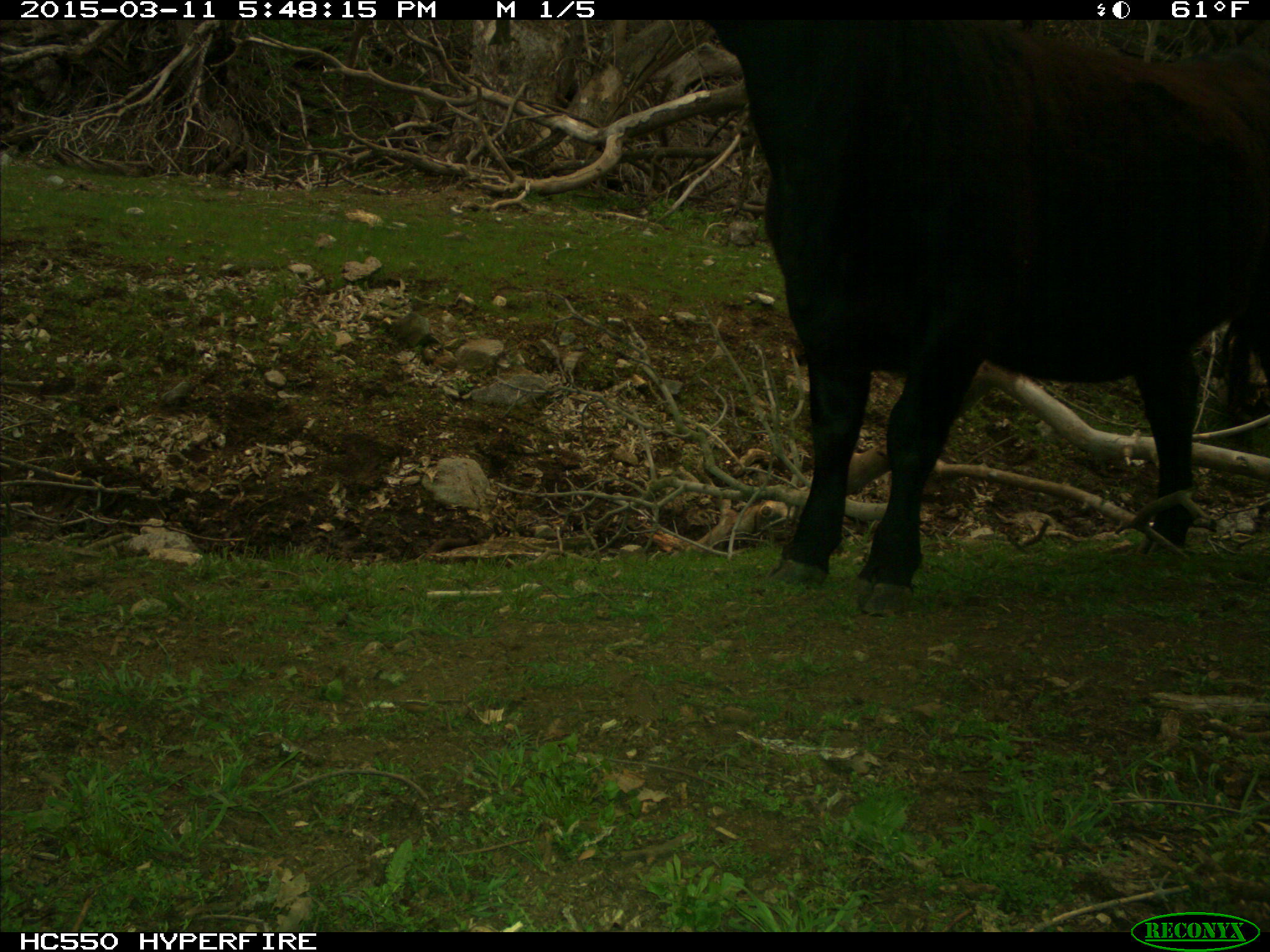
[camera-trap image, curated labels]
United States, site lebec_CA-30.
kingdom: Animalia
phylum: Chordata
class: Mammalia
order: Artiodactyla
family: Bovidae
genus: Bos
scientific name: Bos taurus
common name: domestic cow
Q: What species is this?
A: Bos taurus (domestic cow).